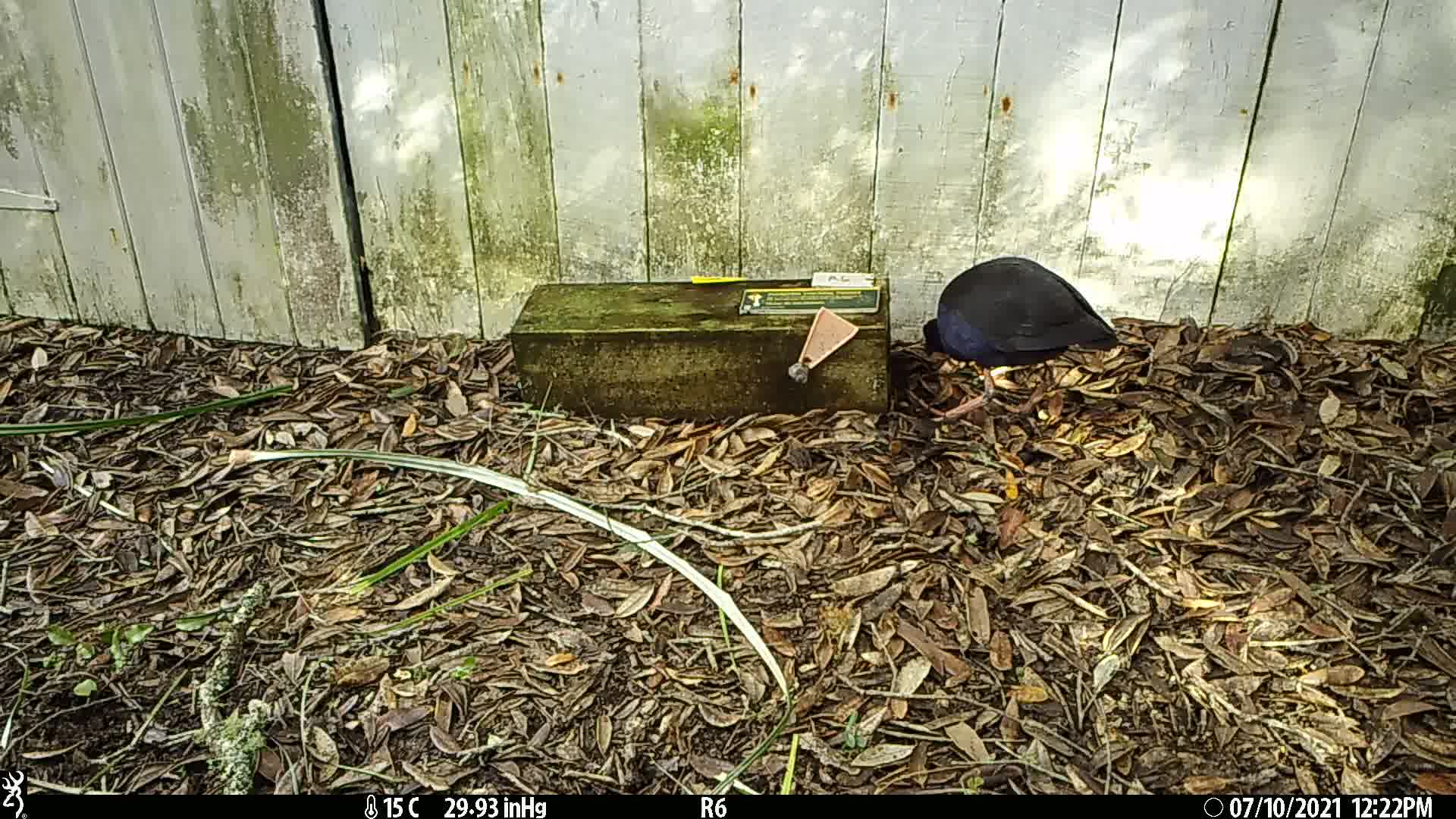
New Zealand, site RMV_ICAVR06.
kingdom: Animalia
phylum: Chordata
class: Aves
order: Gruiformes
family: Rallidae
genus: Porphyrio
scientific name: Porphyrio melanotus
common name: australasian swamphen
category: pukeko